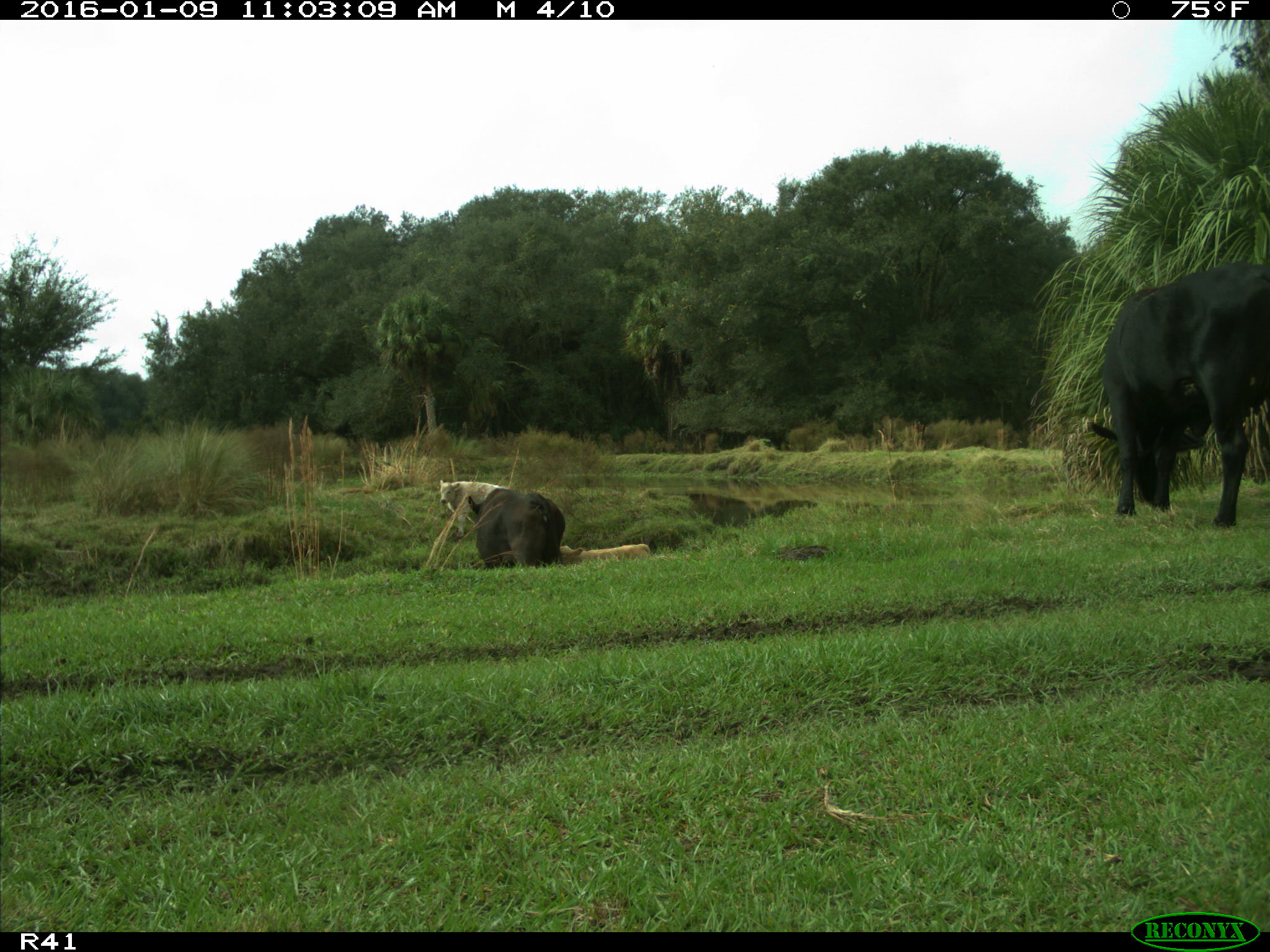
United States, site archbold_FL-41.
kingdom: Animalia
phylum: Chordata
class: Mammalia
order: Artiodactyla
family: Bovidae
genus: Bos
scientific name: Bos taurus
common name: domestic cow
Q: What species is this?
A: Bos taurus (domestic cow).